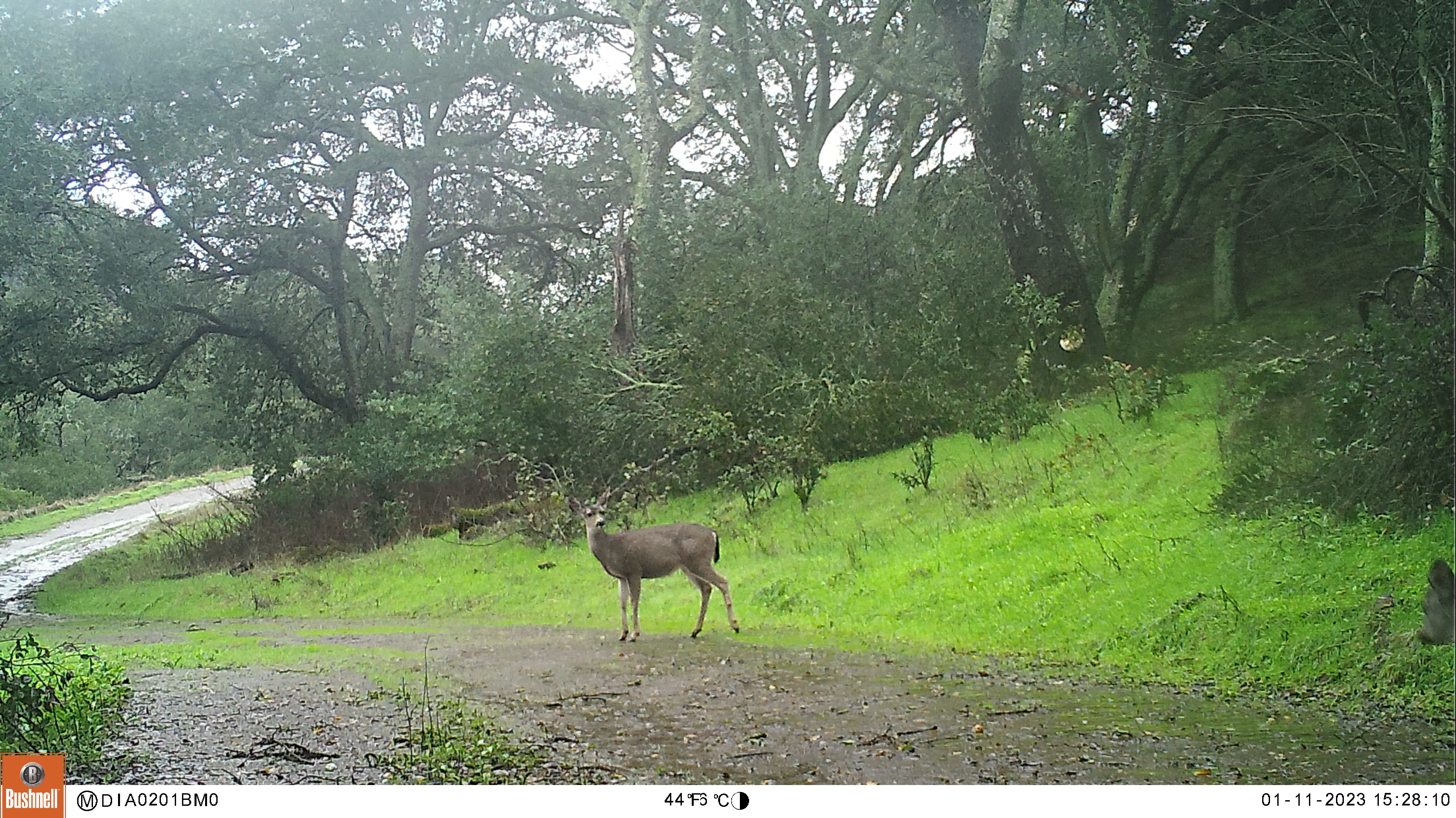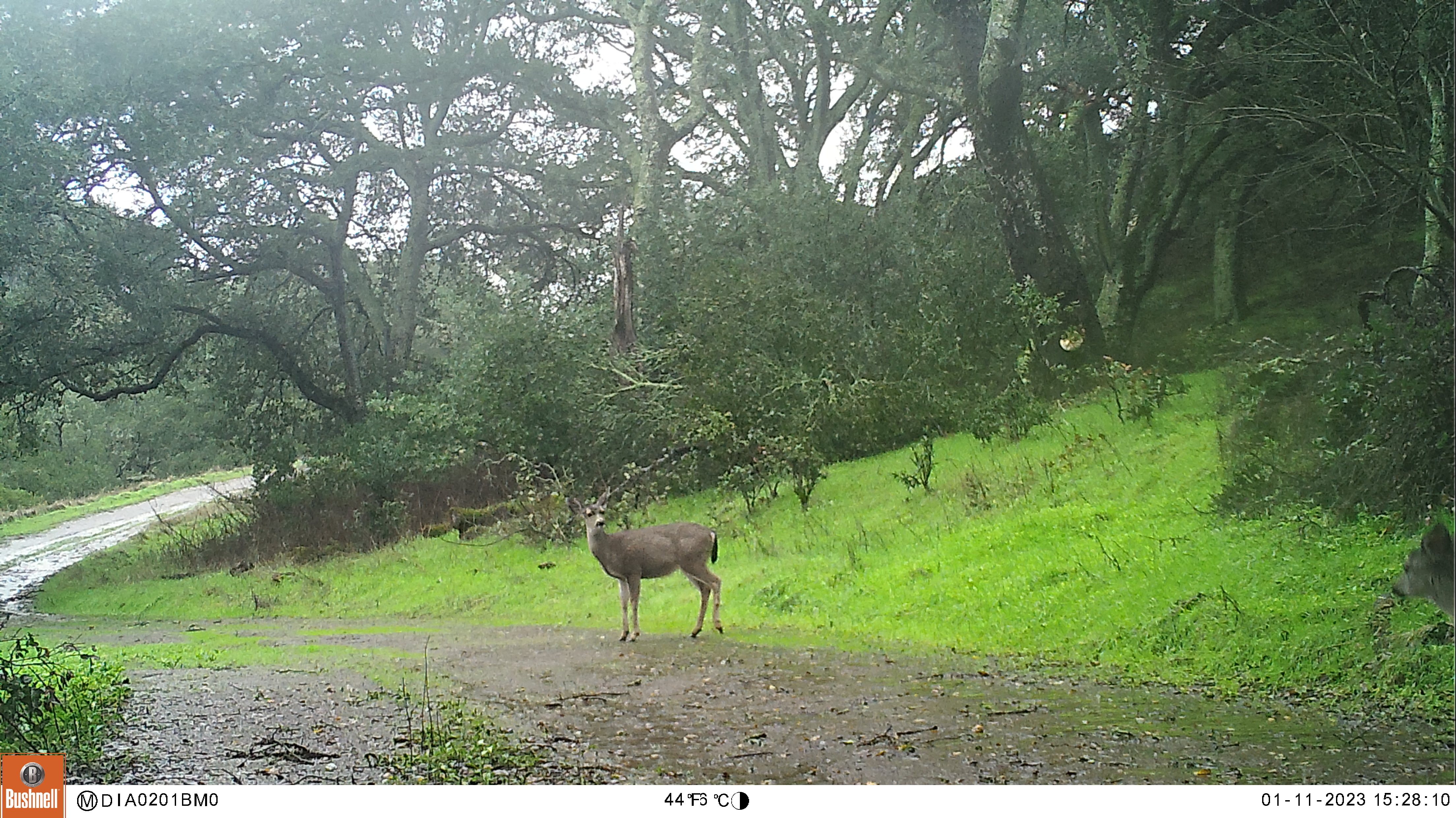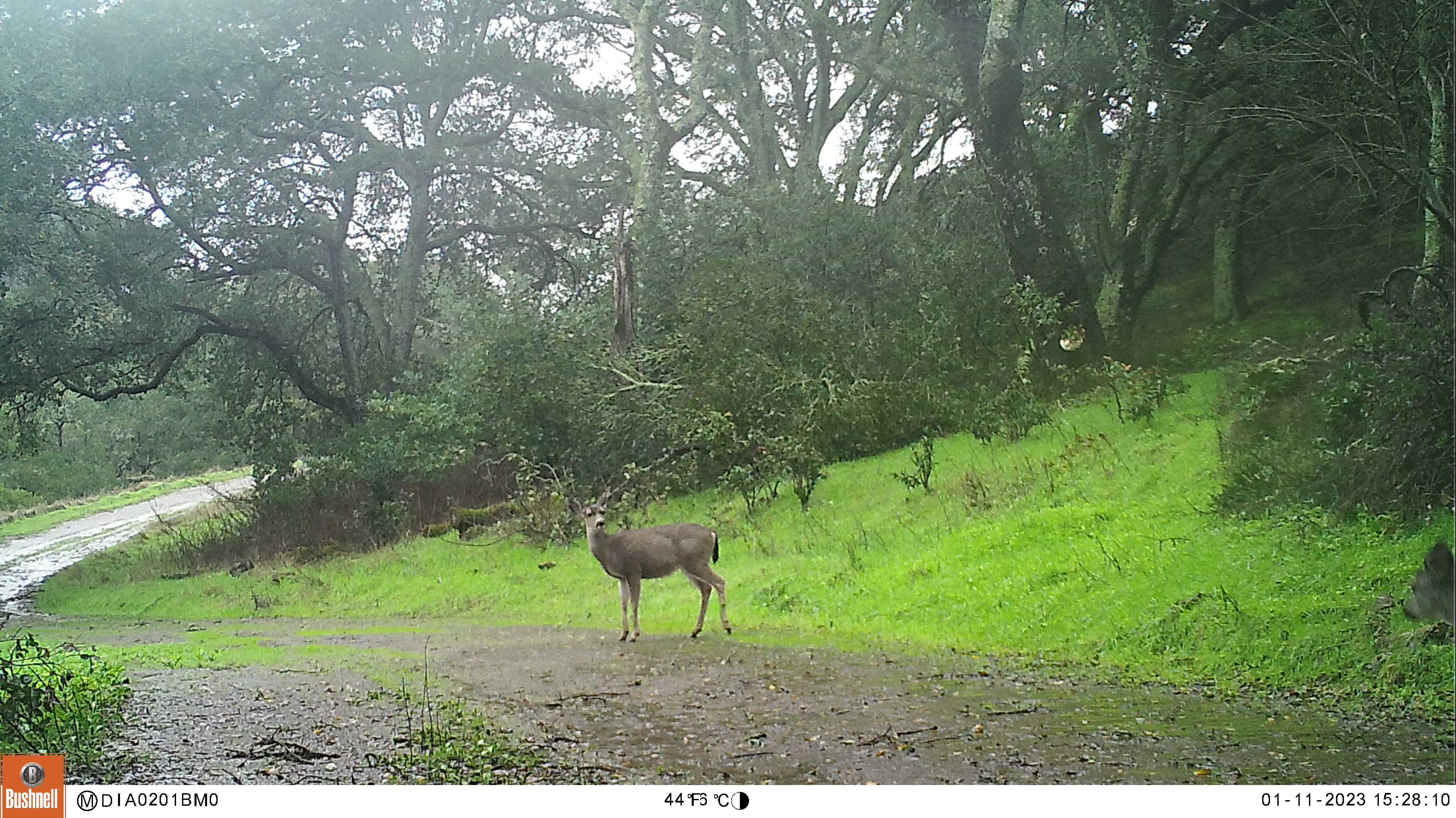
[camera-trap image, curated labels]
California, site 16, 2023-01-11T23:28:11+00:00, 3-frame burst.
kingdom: Animalia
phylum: Chordata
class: Mammalia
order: Artiodactyla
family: Cervidae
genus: Odocoileus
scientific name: Odocoileus hemionus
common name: mule deer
Mule deer (Odocoileus hemionus).